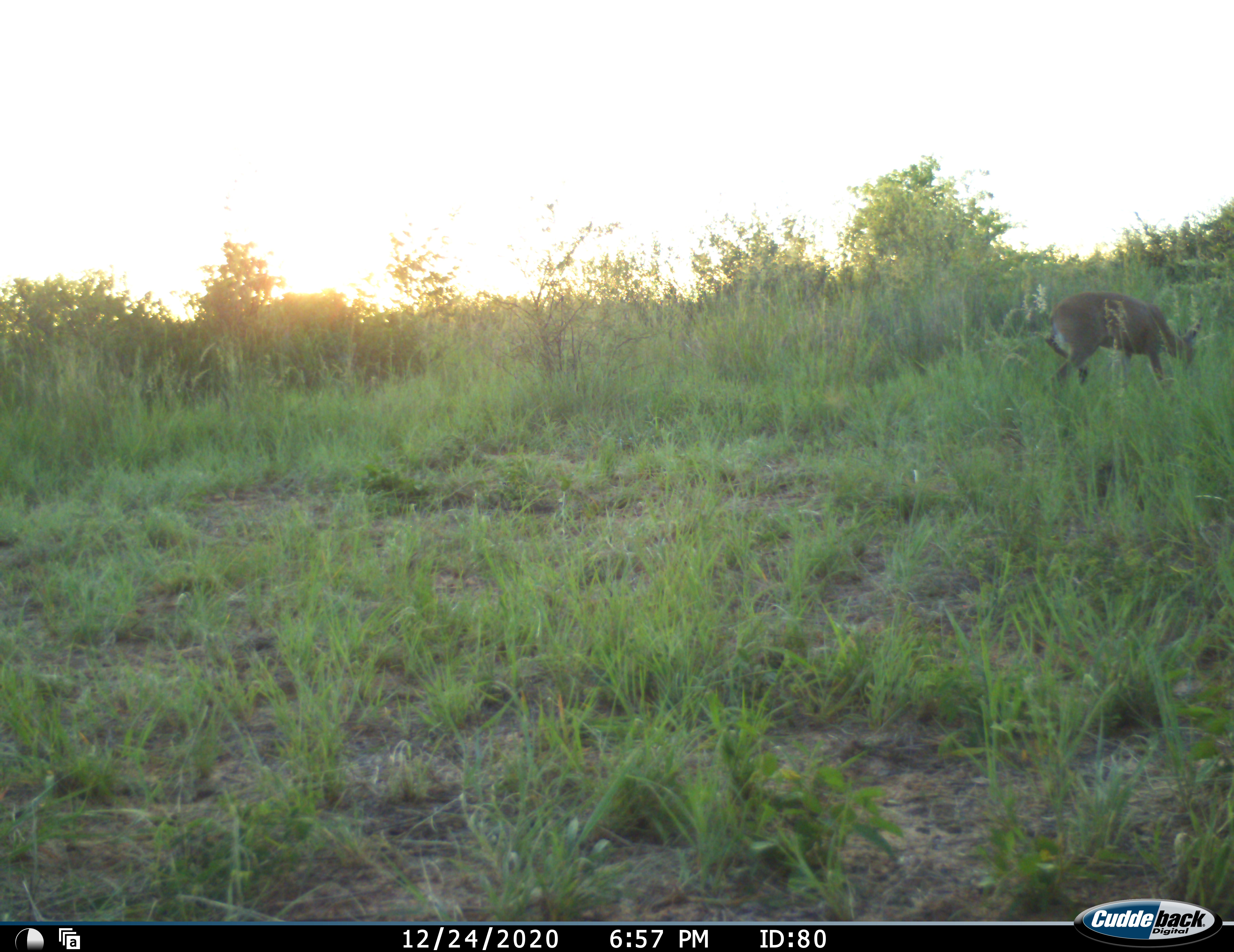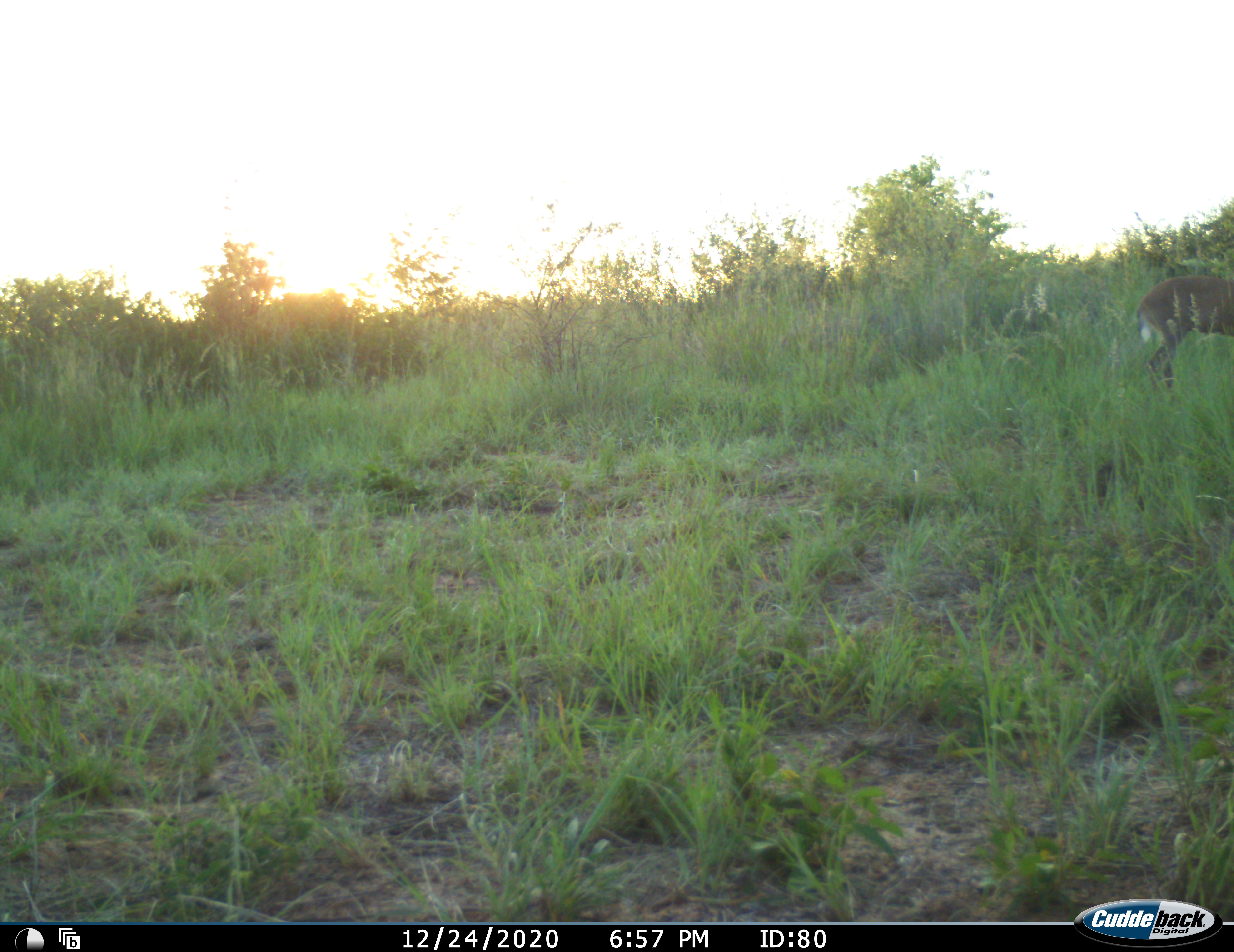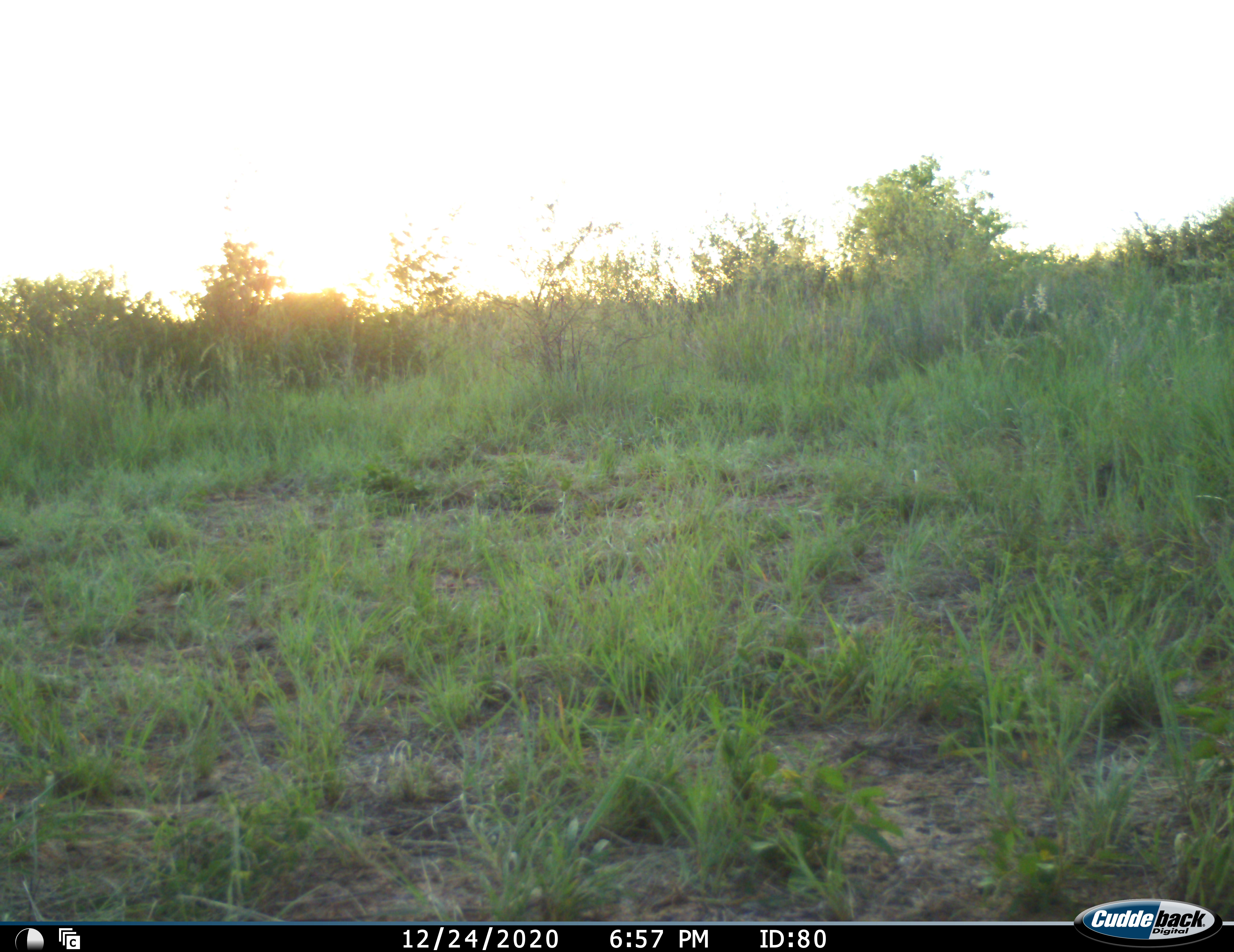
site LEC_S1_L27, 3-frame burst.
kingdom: Animalia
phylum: Chordata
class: Mammalia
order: Artiodactyla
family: Bovidae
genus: Sylvicapra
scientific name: Sylvicapra grimmia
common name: common duiker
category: duikercommongrey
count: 1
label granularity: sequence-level